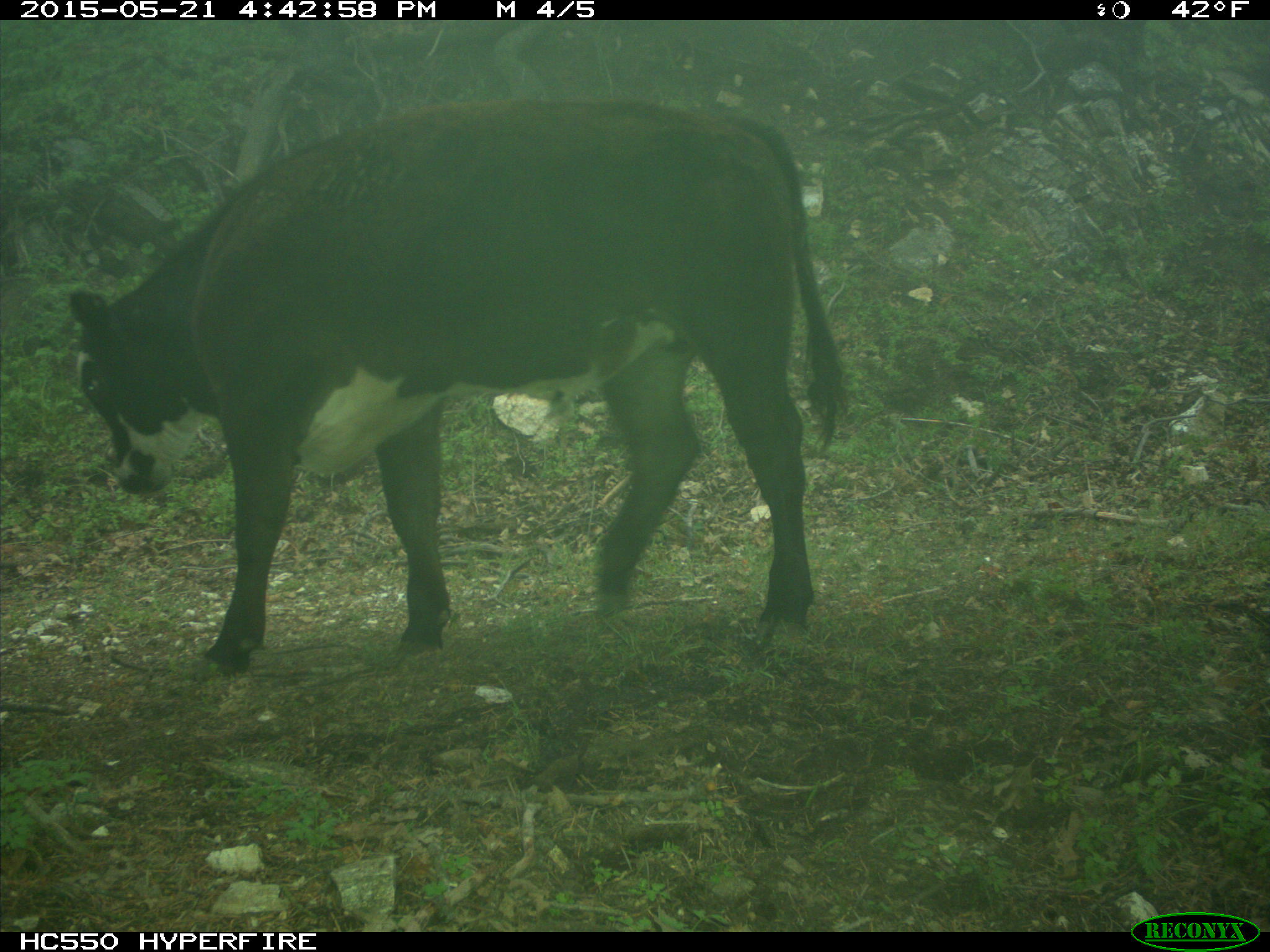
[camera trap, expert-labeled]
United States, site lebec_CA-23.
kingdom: Animalia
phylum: Chordata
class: Mammalia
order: Artiodactyla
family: Bovidae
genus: Bos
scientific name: Bos taurus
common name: domestic cow